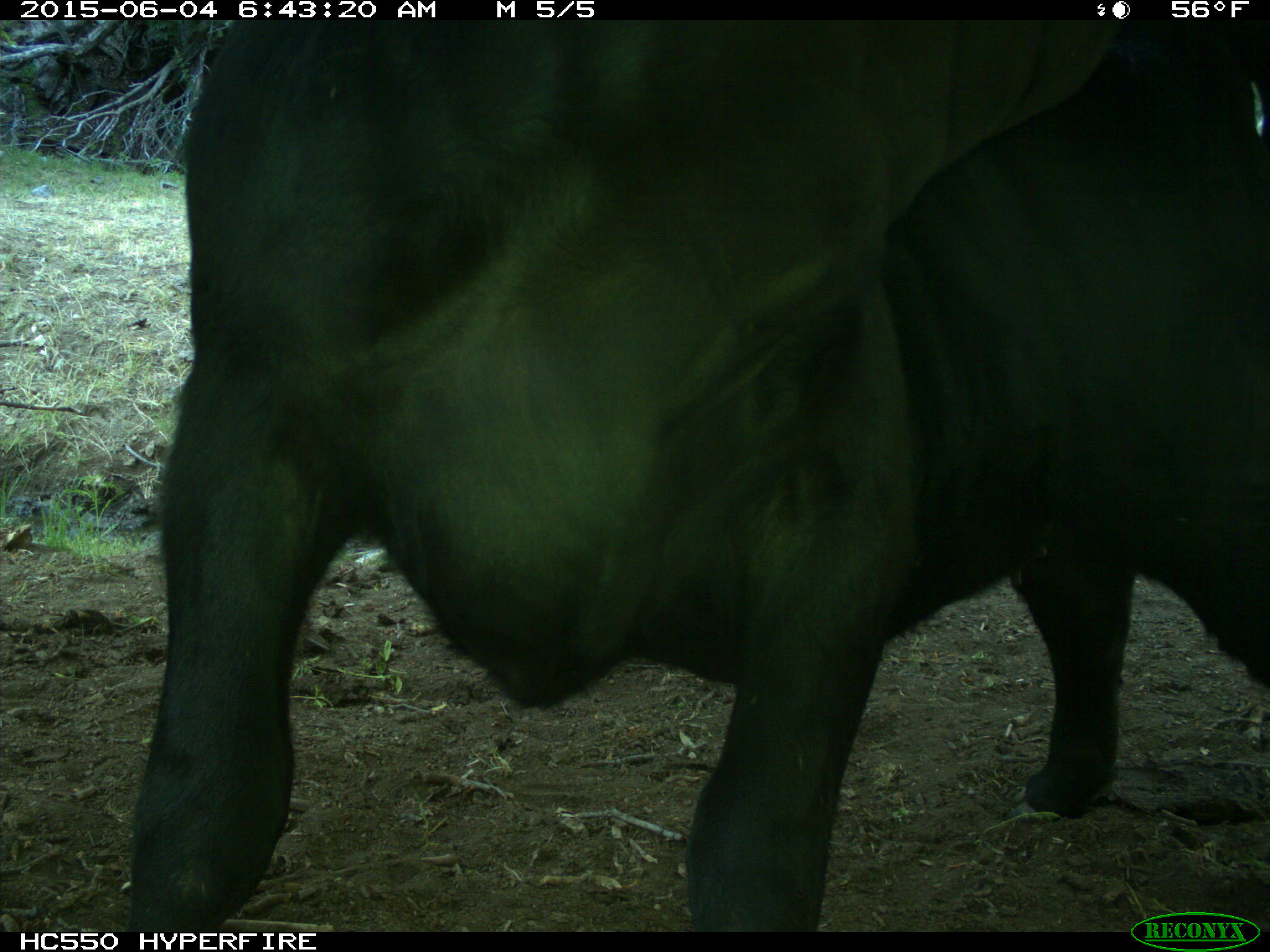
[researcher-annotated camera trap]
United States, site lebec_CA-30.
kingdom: Animalia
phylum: Chordata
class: Mammalia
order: Artiodactyla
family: Bovidae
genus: Bos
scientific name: Bos taurus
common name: domestic cow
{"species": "Bos taurus (domestic cow)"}